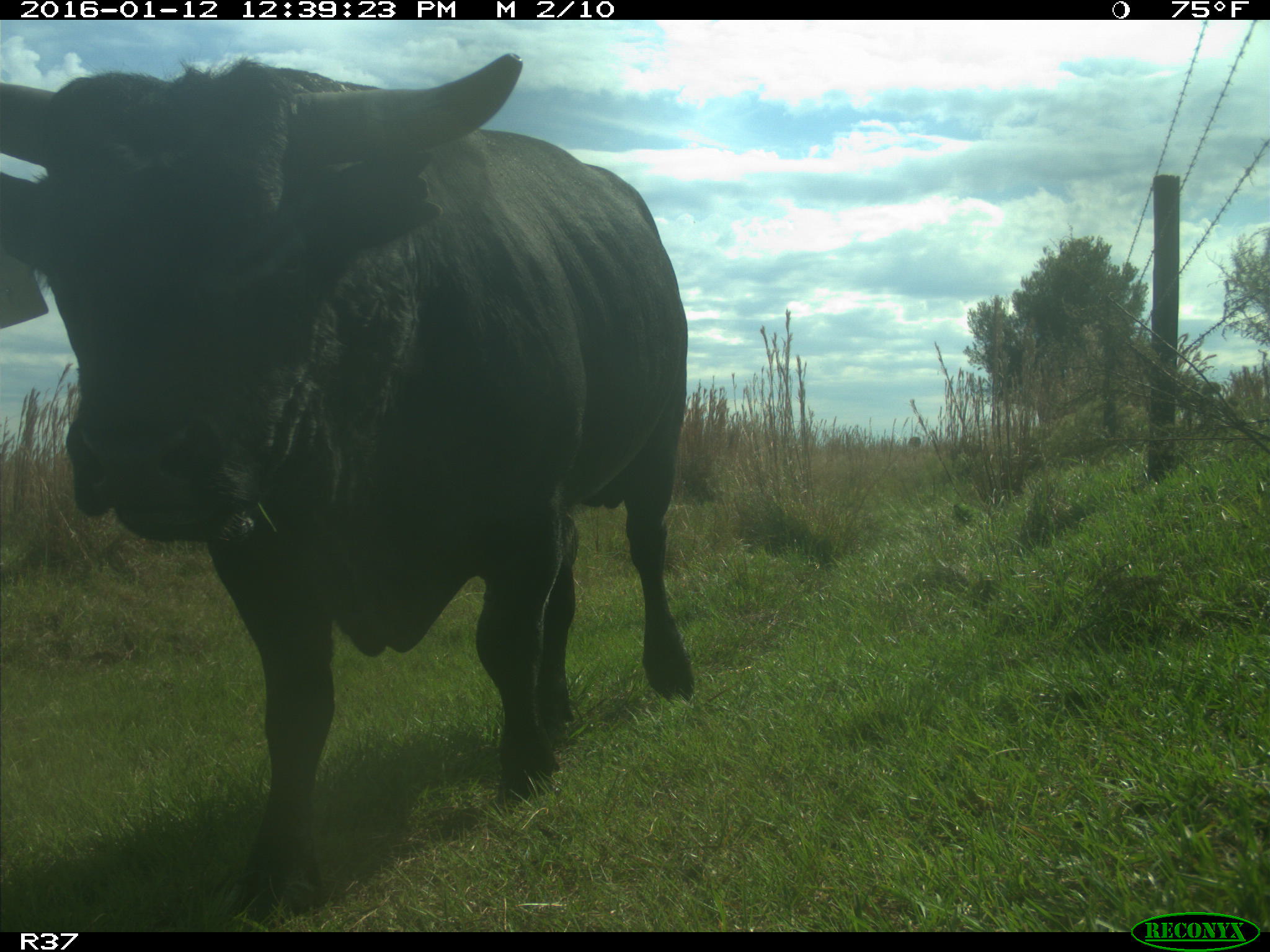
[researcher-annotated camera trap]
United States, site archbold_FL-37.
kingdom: Animalia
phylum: Chordata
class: Mammalia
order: Artiodactyla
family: Bovidae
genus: Bos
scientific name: Bos taurus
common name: domestic cow